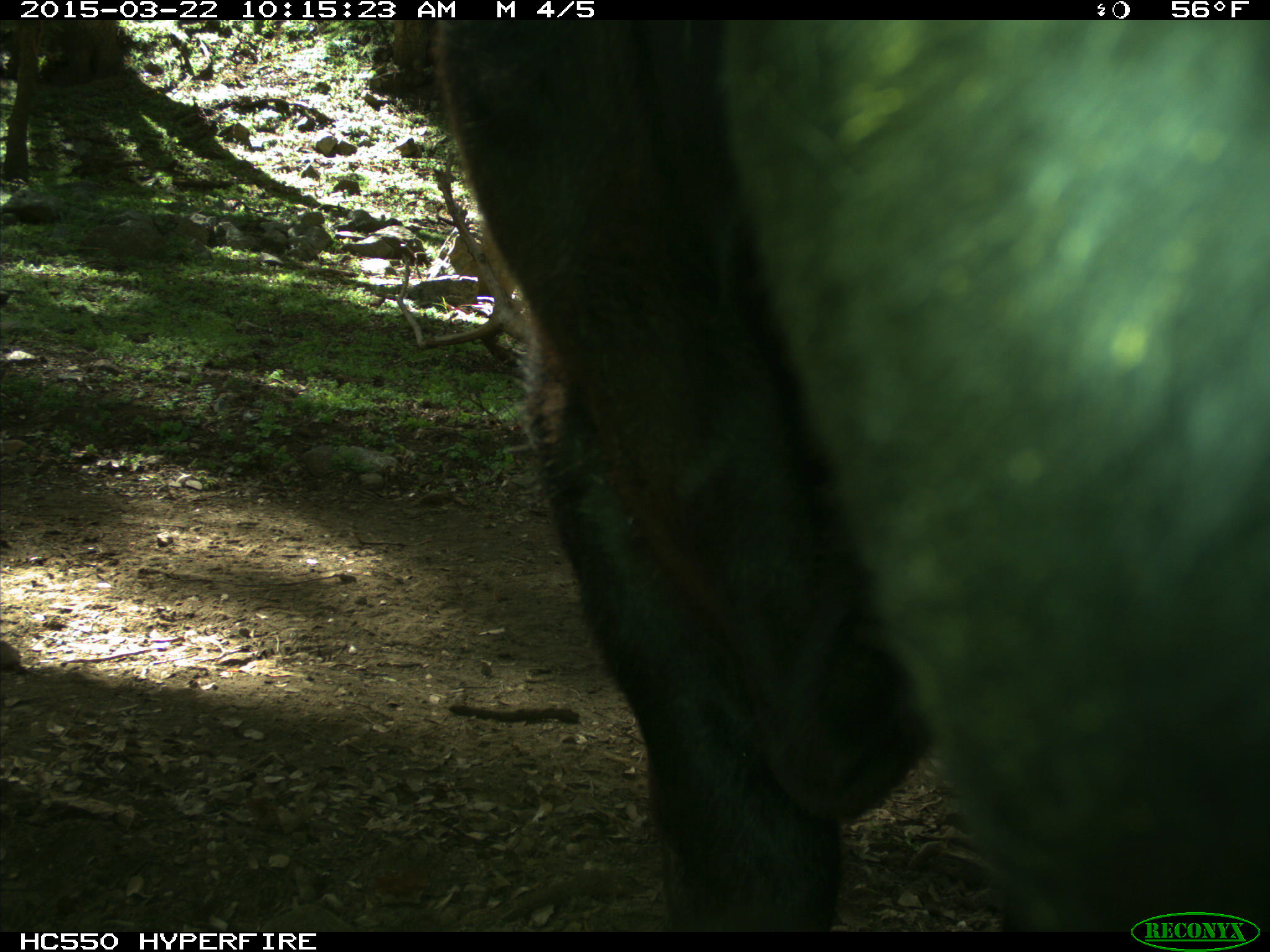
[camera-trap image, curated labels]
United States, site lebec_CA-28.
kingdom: Animalia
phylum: Chordata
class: Mammalia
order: Artiodactyla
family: Bovidae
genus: Bos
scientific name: Bos taurus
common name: domestic cow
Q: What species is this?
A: Bos taurus (domestic cow).